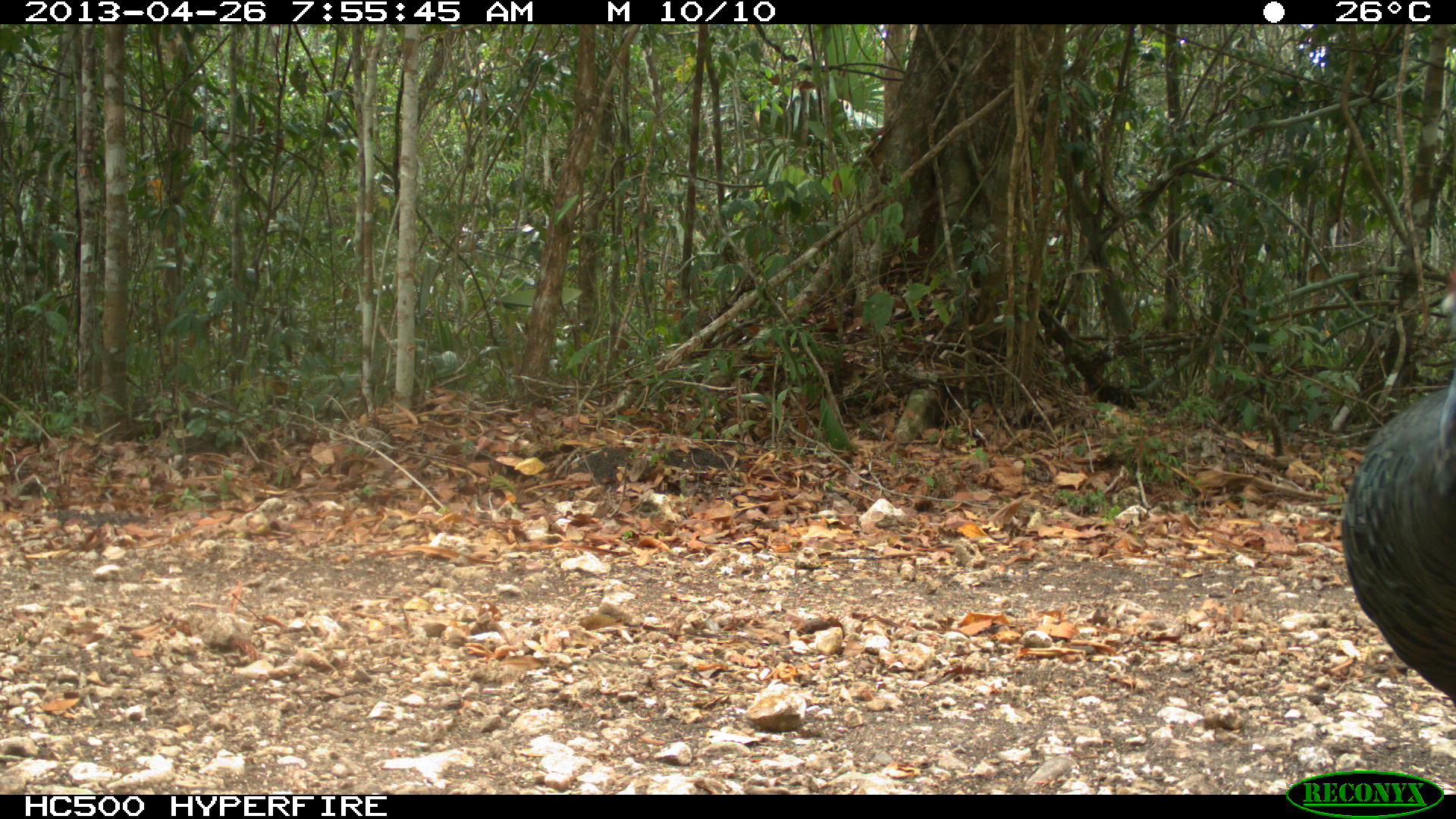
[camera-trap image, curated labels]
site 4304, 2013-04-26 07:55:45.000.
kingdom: Animalia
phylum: Chordata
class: Aves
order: Galliformes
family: Phasianidae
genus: Meleagris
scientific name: Meleagris ocellata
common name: ocellated turkey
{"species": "Meleagris ocellata (ocellated turkey)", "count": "1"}